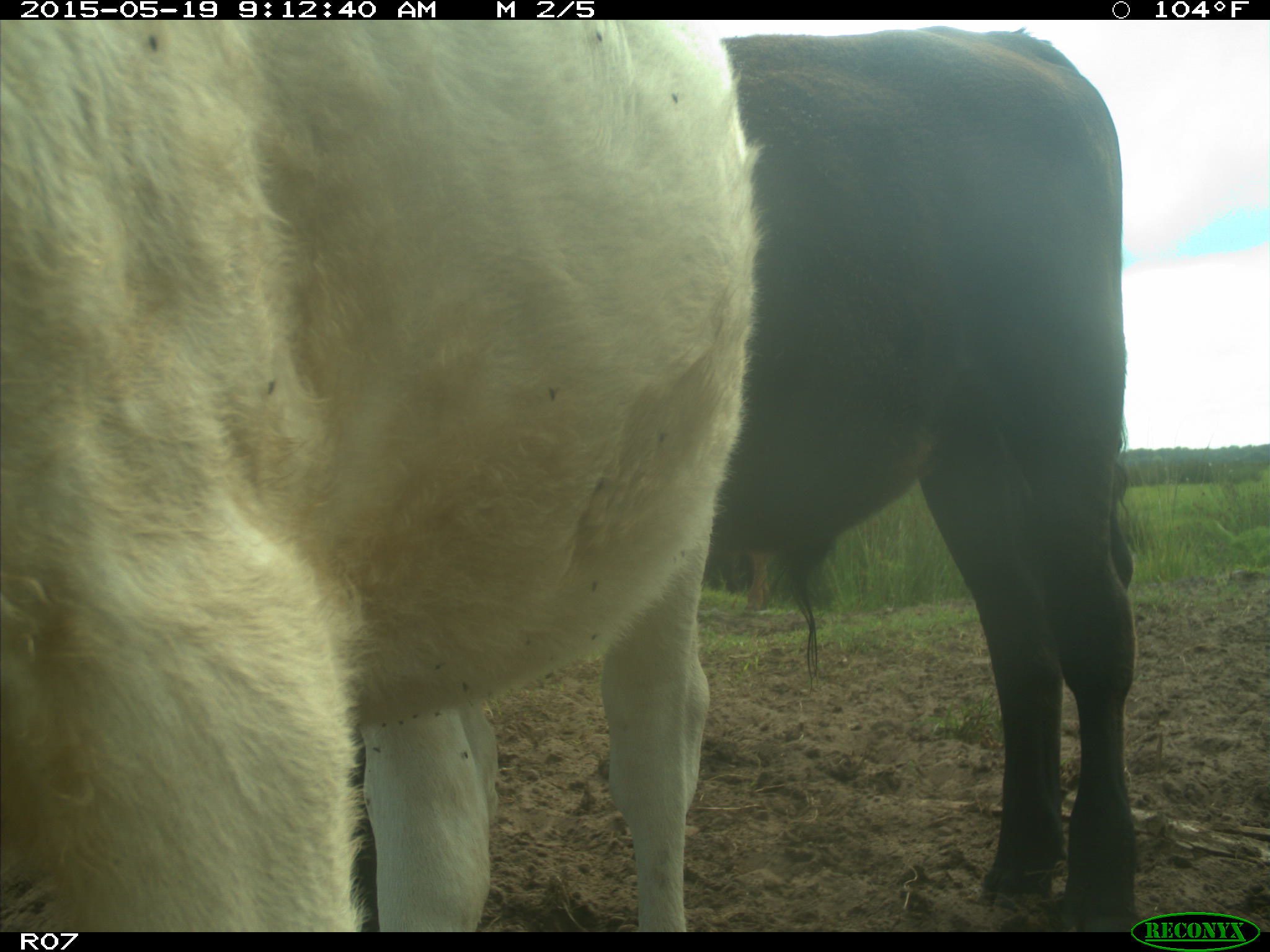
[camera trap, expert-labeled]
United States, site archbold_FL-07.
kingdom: Animalia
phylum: Chordata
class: Mammalia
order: Artiodactyla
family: Bovidae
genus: Bos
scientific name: Bos taurus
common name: domestic cow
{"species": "Bos taurus (domestic cow)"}